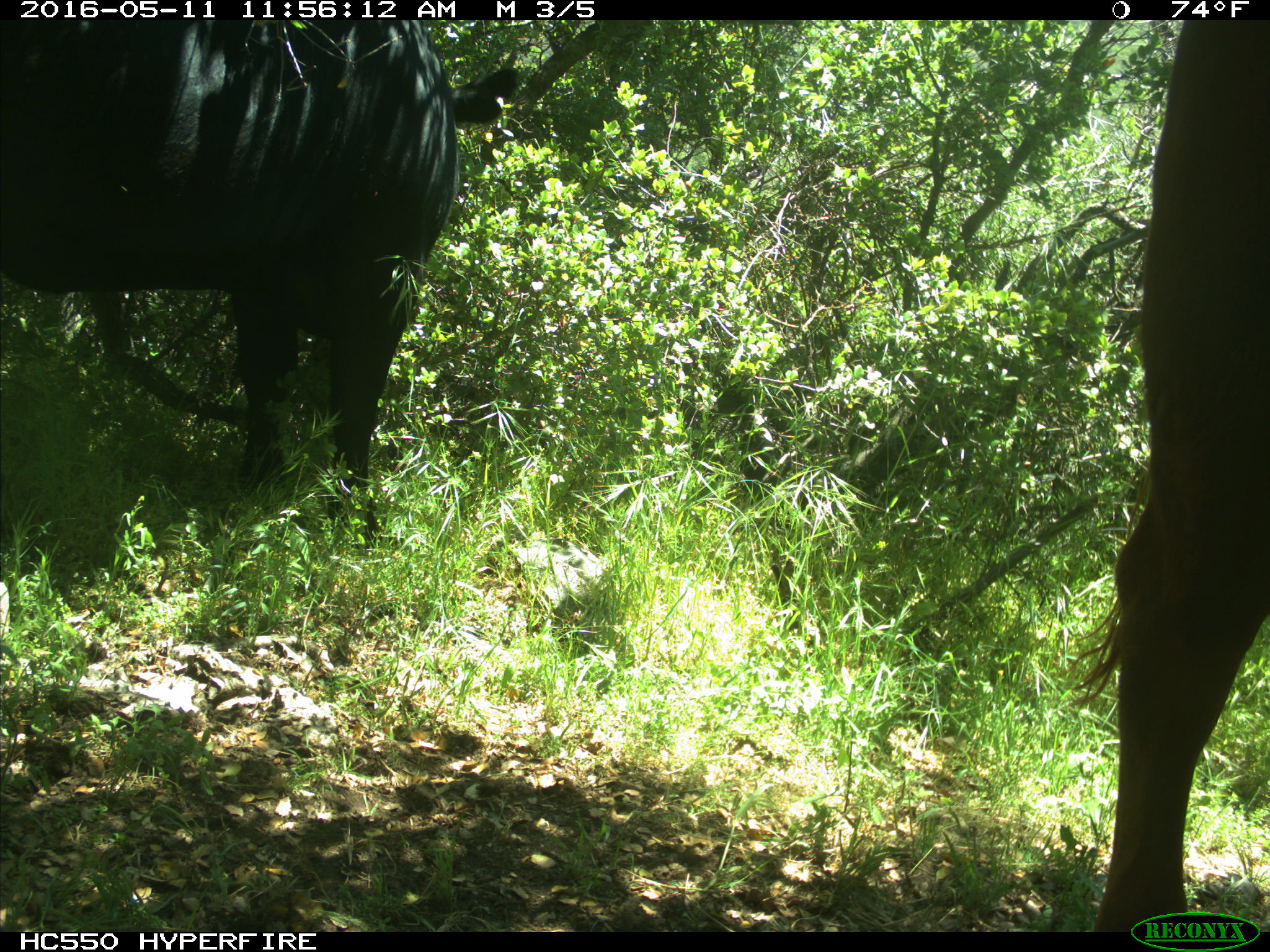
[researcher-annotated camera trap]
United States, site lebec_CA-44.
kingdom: Animalia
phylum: Chordata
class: Mammalia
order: Artiodactyla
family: Bovidae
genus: Bos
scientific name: Bos taurus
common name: domestic cow